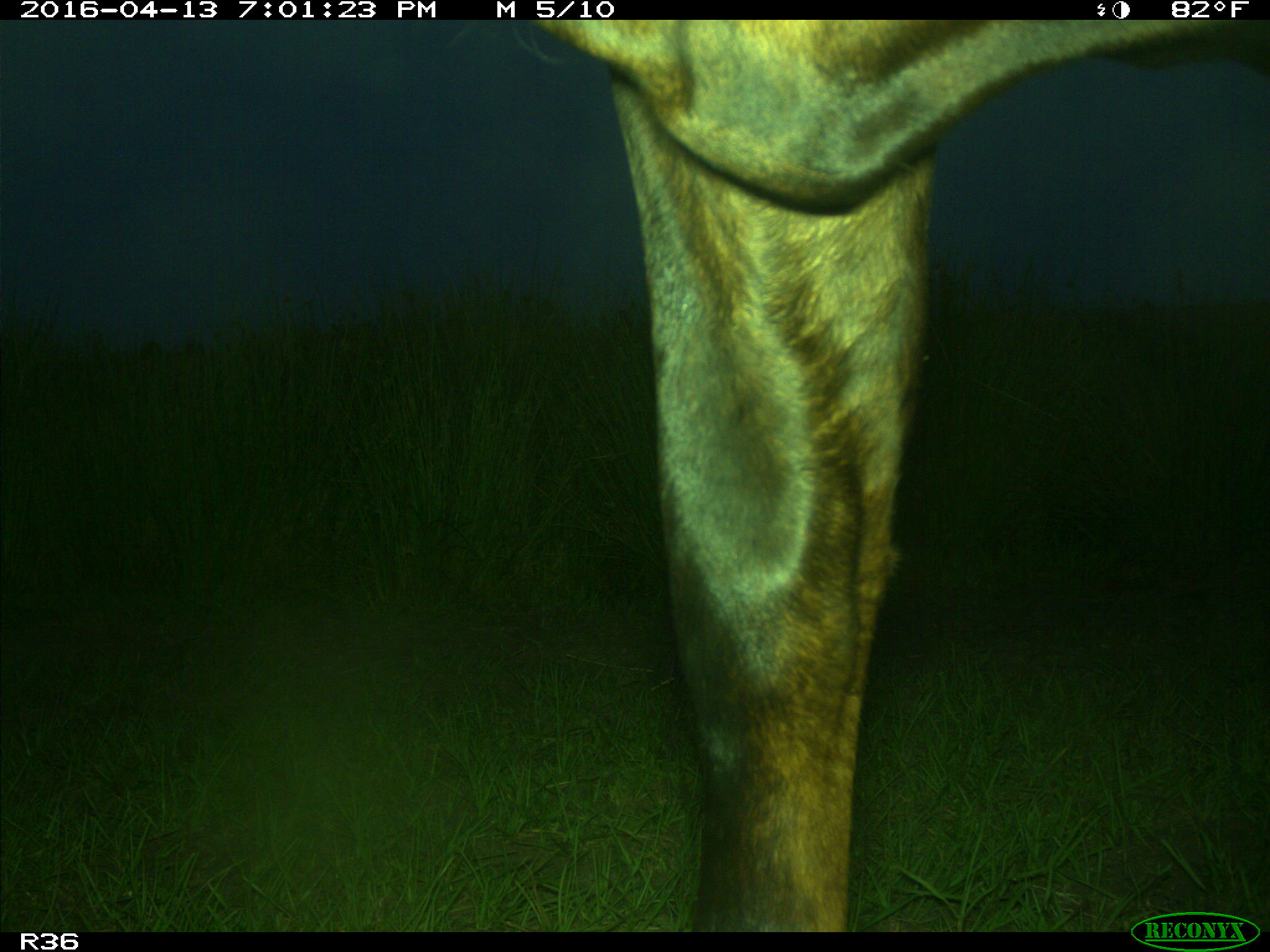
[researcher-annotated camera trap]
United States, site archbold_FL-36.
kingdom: Animalia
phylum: Chordata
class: Mammalia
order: Artiodactyla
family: Bovidae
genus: Bos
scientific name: Bos taurus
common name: domestic cow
Bos taurus (domestic cow).